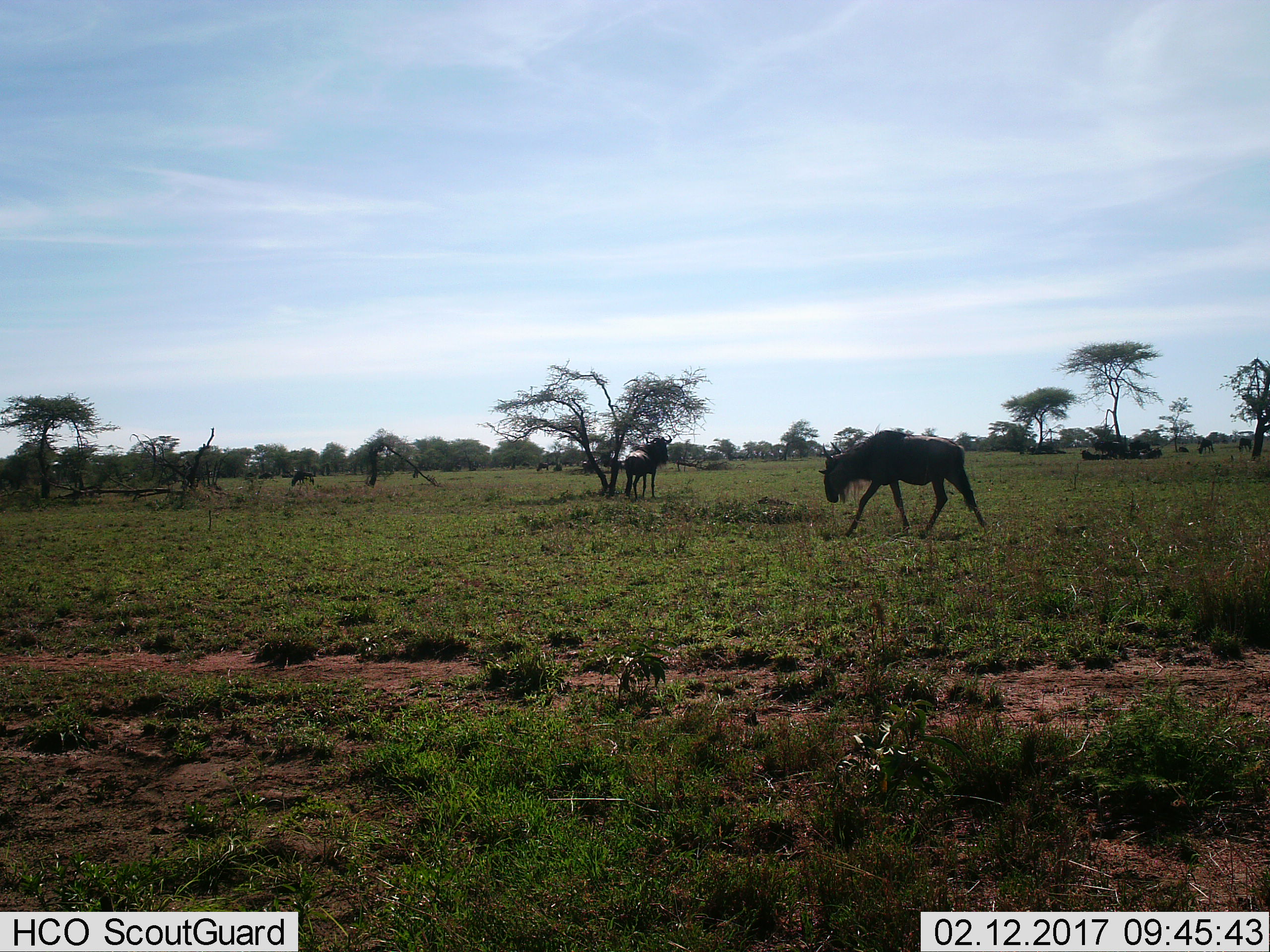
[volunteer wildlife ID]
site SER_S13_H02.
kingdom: Animalia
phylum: Chordata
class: Mammalia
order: Artiodactyla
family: Bovidae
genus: Connochaetes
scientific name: Connochaetes taurinus taurinus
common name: blue wildebeest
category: wildebeestblue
Wildebeestblue (blue wildebeest) (Connochaetes taurinus taurinus), count 7. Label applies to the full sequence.